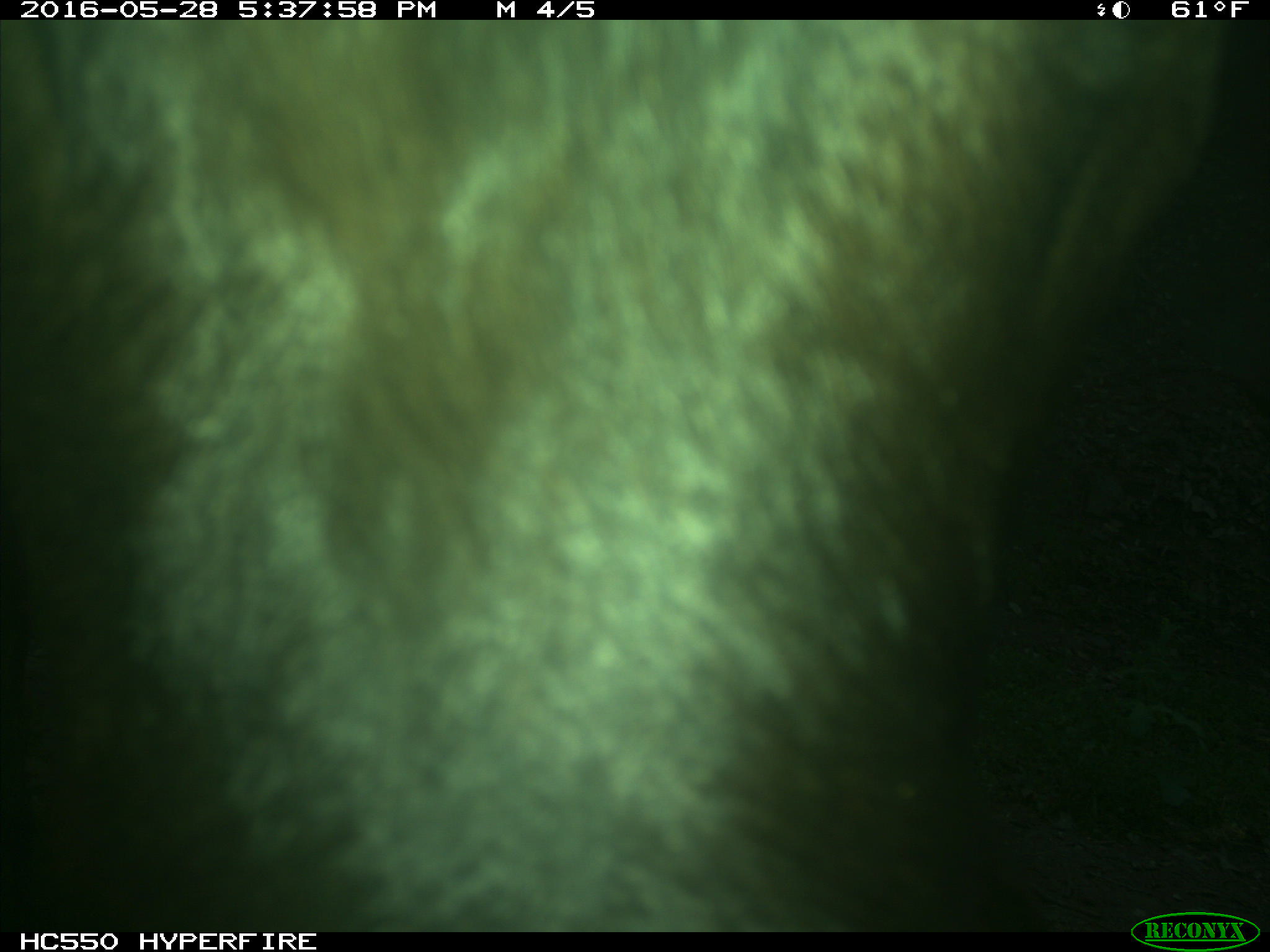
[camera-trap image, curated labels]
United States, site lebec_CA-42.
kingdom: Animalia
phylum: Chordata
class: Mammalia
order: Artiodactyla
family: Bovidae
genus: Bos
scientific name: Bos taurus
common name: domestic cow